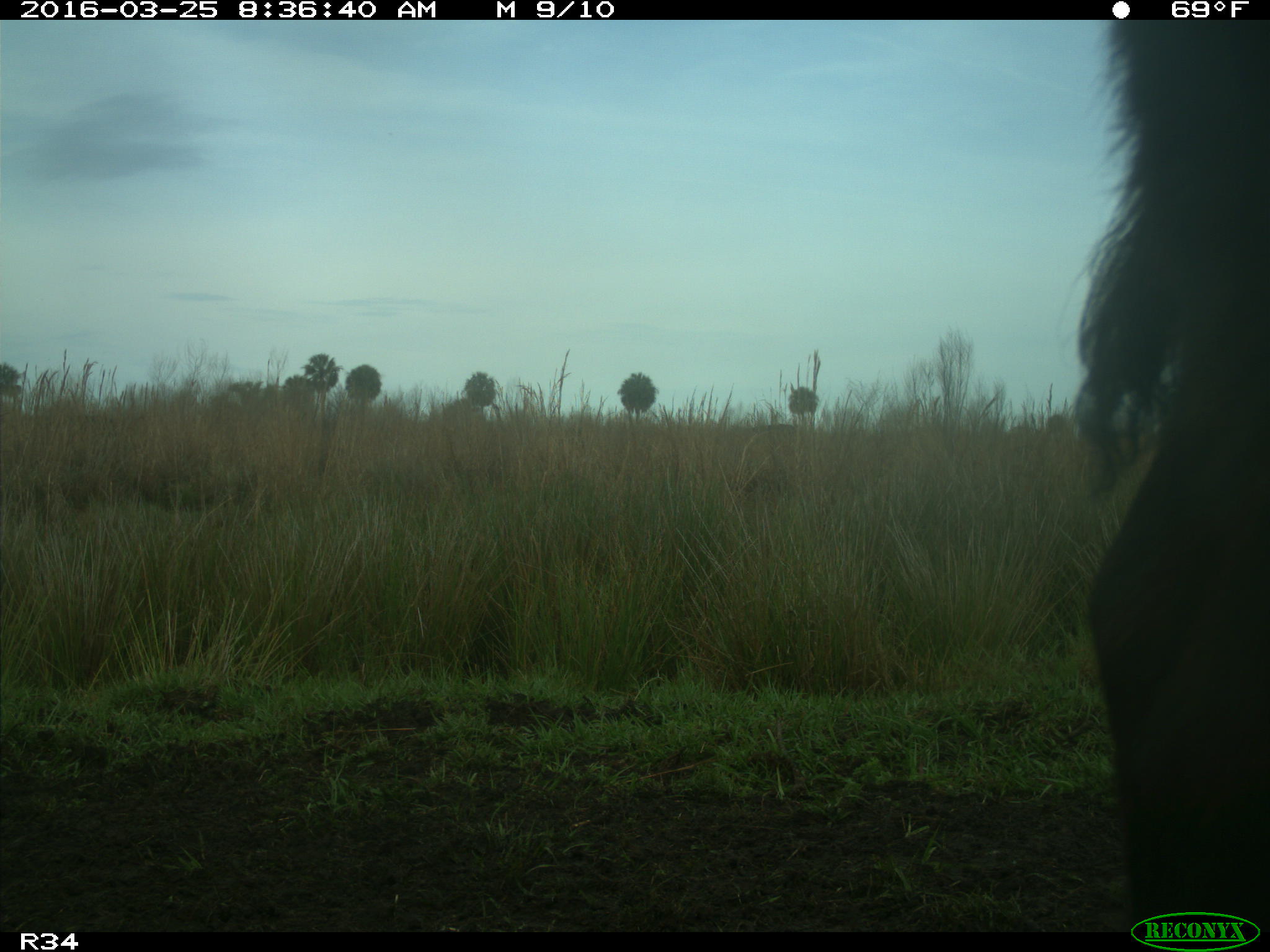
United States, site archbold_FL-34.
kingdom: Animalia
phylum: Chordata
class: Mammalia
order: Artiodactyla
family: Bovidae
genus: Bos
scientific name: Bos taurus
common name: domestic cow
Bos taurus (domestic cow).